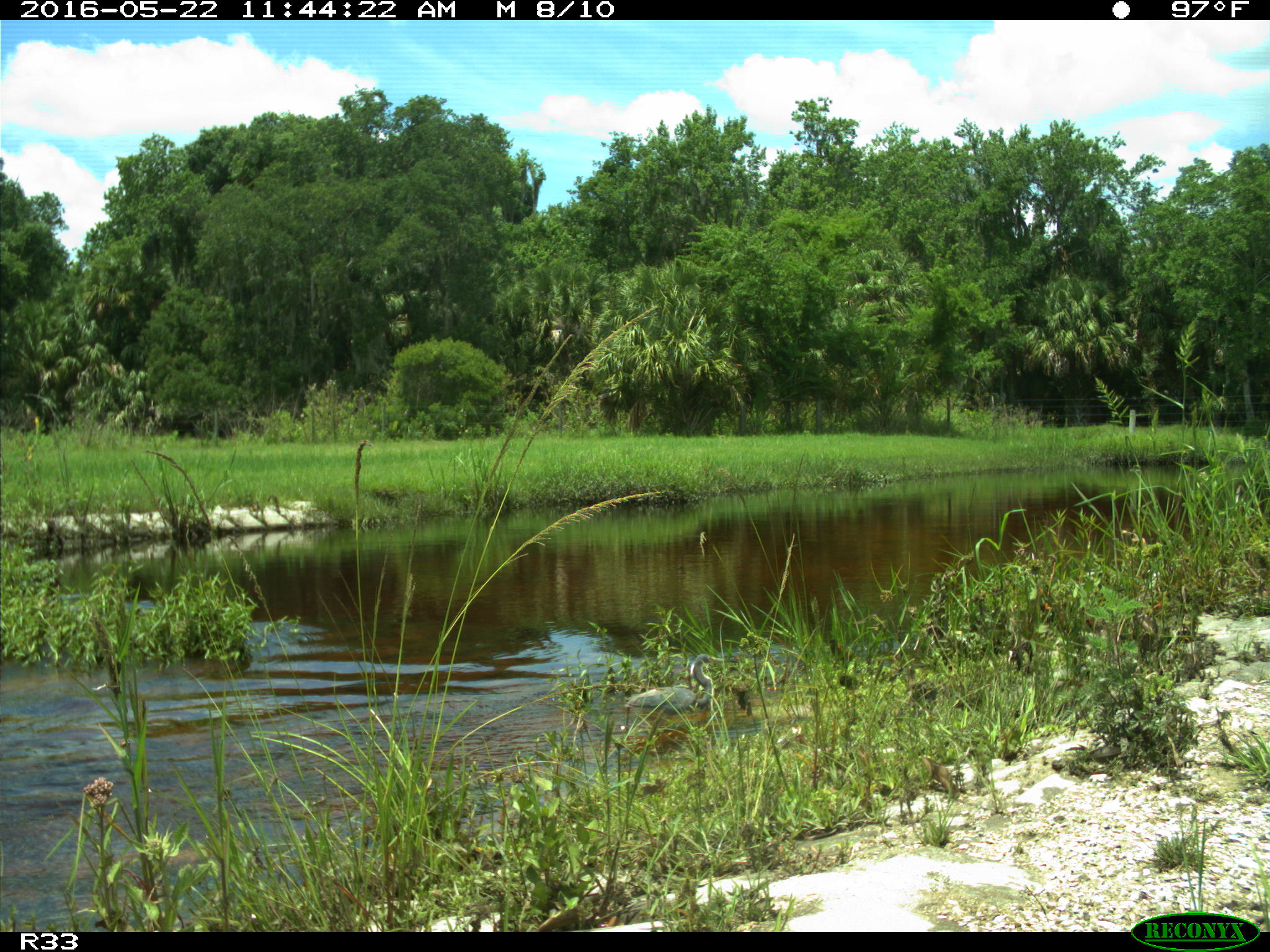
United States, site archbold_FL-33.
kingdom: Animalia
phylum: Chordata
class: Aves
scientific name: Aves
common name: birds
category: unidentified bird